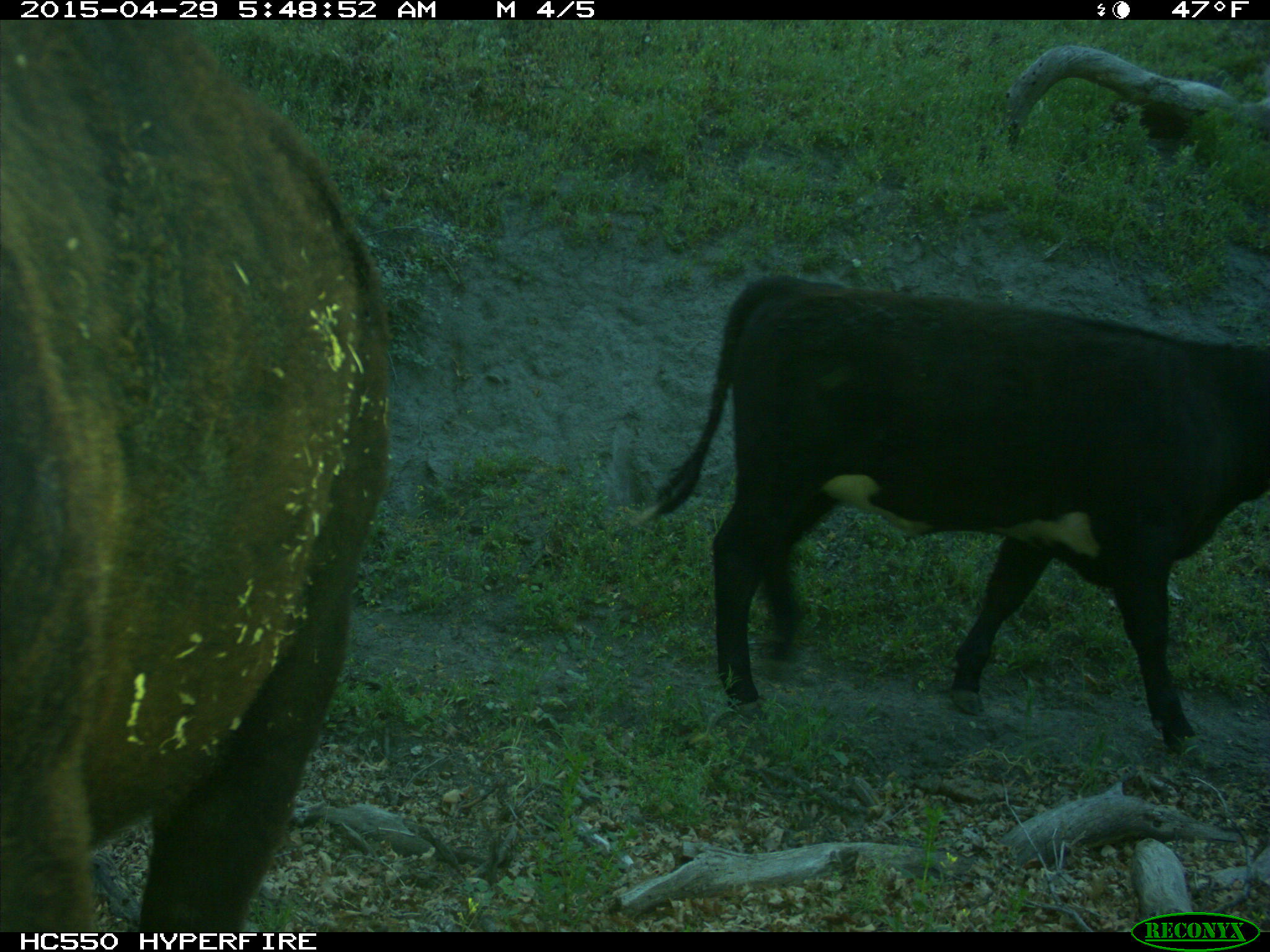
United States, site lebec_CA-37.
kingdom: Animalia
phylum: Chordata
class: Mammalia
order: Artiodactyla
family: Bovidae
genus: Bos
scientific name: Bos taurus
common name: domestic cow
Bos taurus (domestic cow).